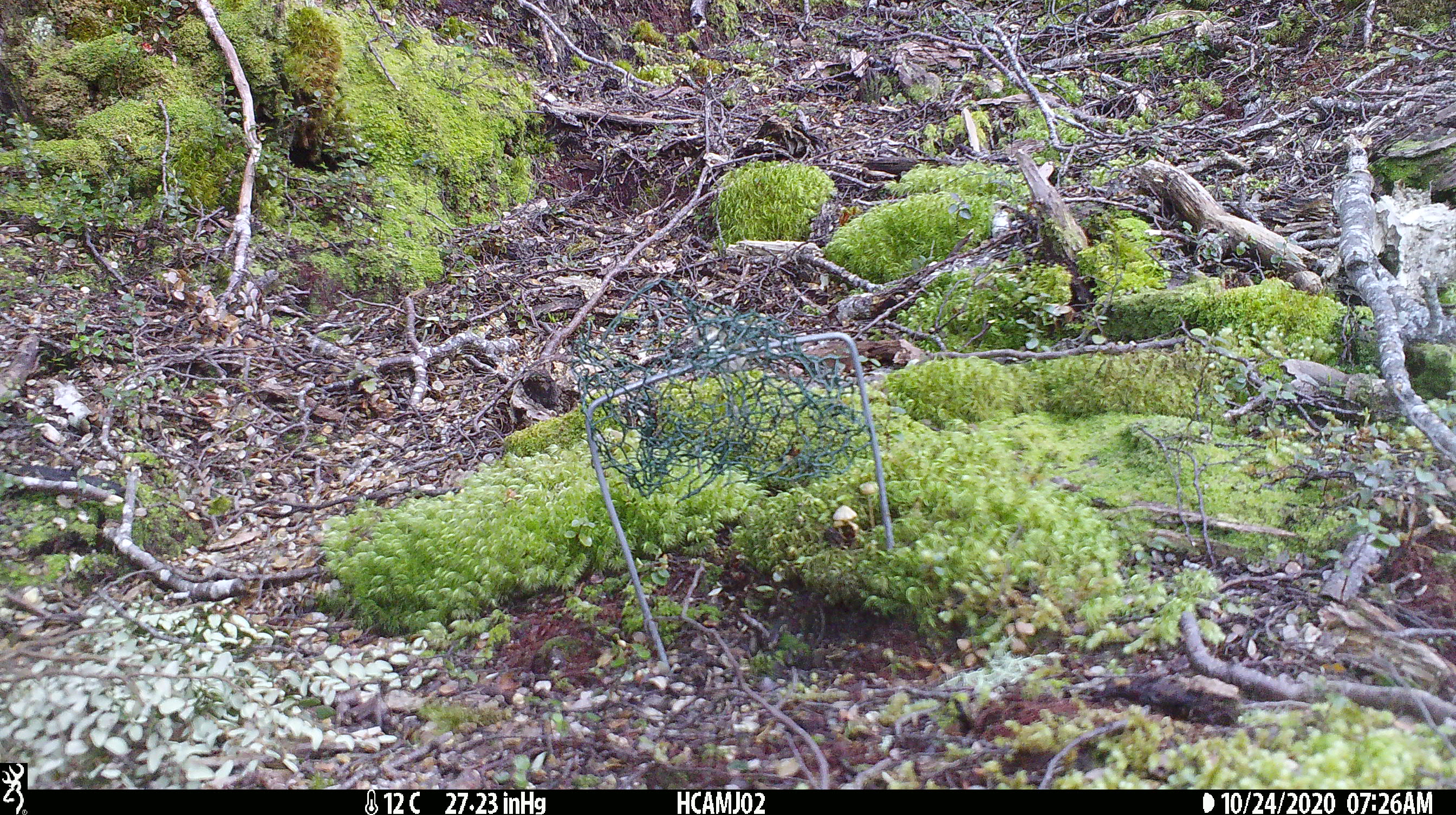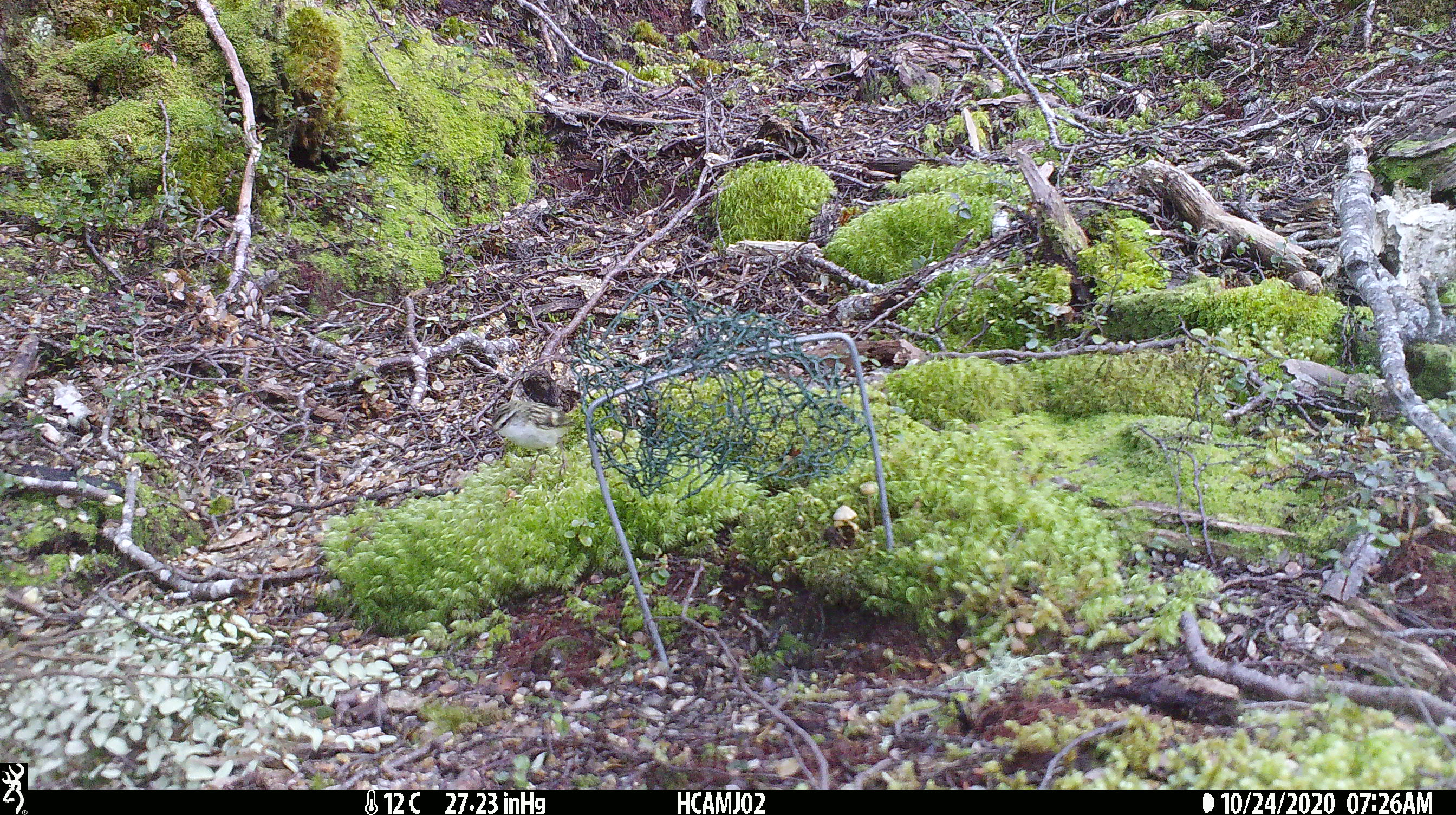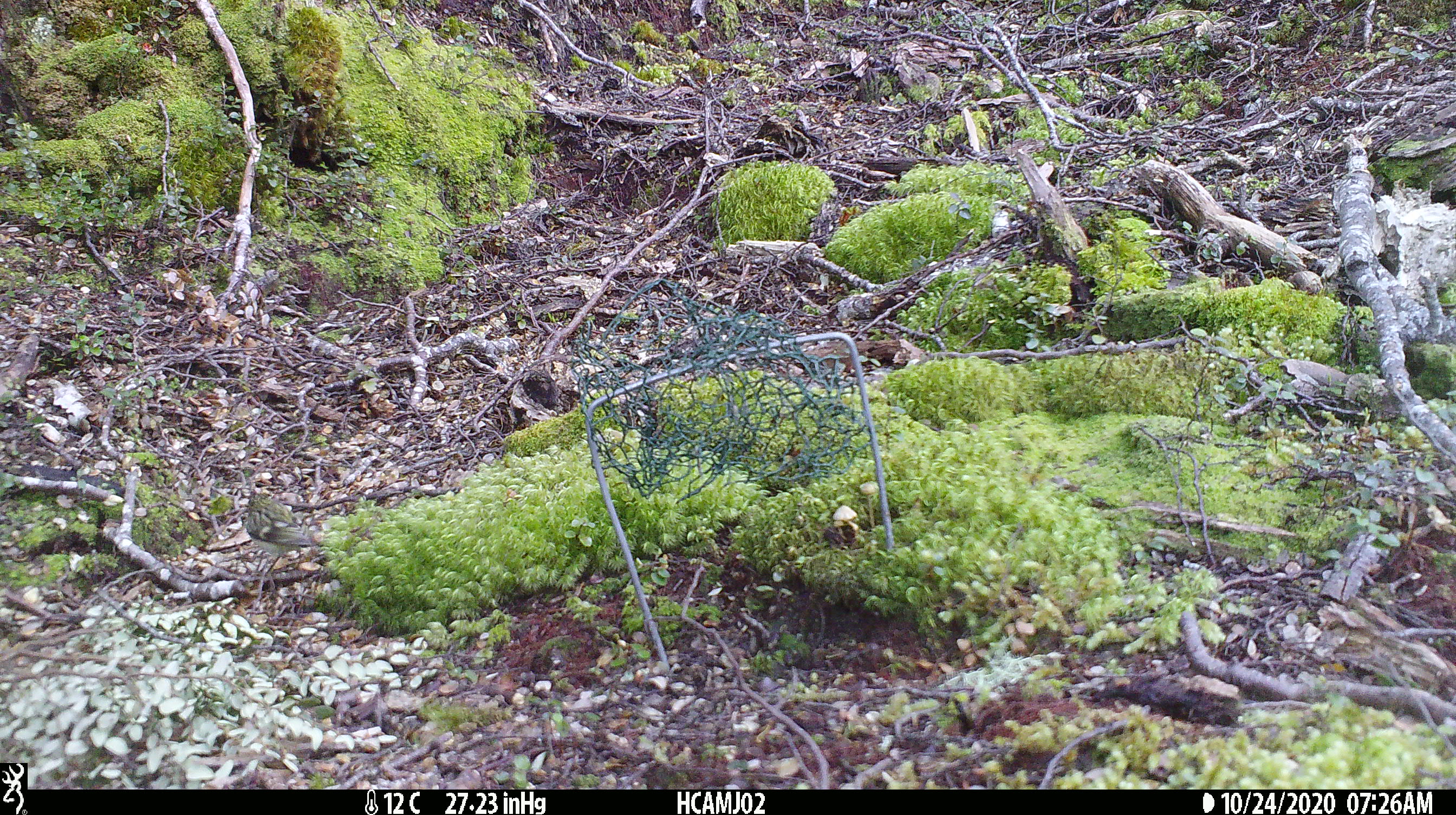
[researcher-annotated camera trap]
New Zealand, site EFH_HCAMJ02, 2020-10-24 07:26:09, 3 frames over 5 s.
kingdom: Animalia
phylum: Chordata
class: Aves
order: Passeriformes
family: Acanthisittidae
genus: Acanthisitta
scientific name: Acanthisitta chloris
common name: rifleman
Rifleman (Acanthisitta chloris).